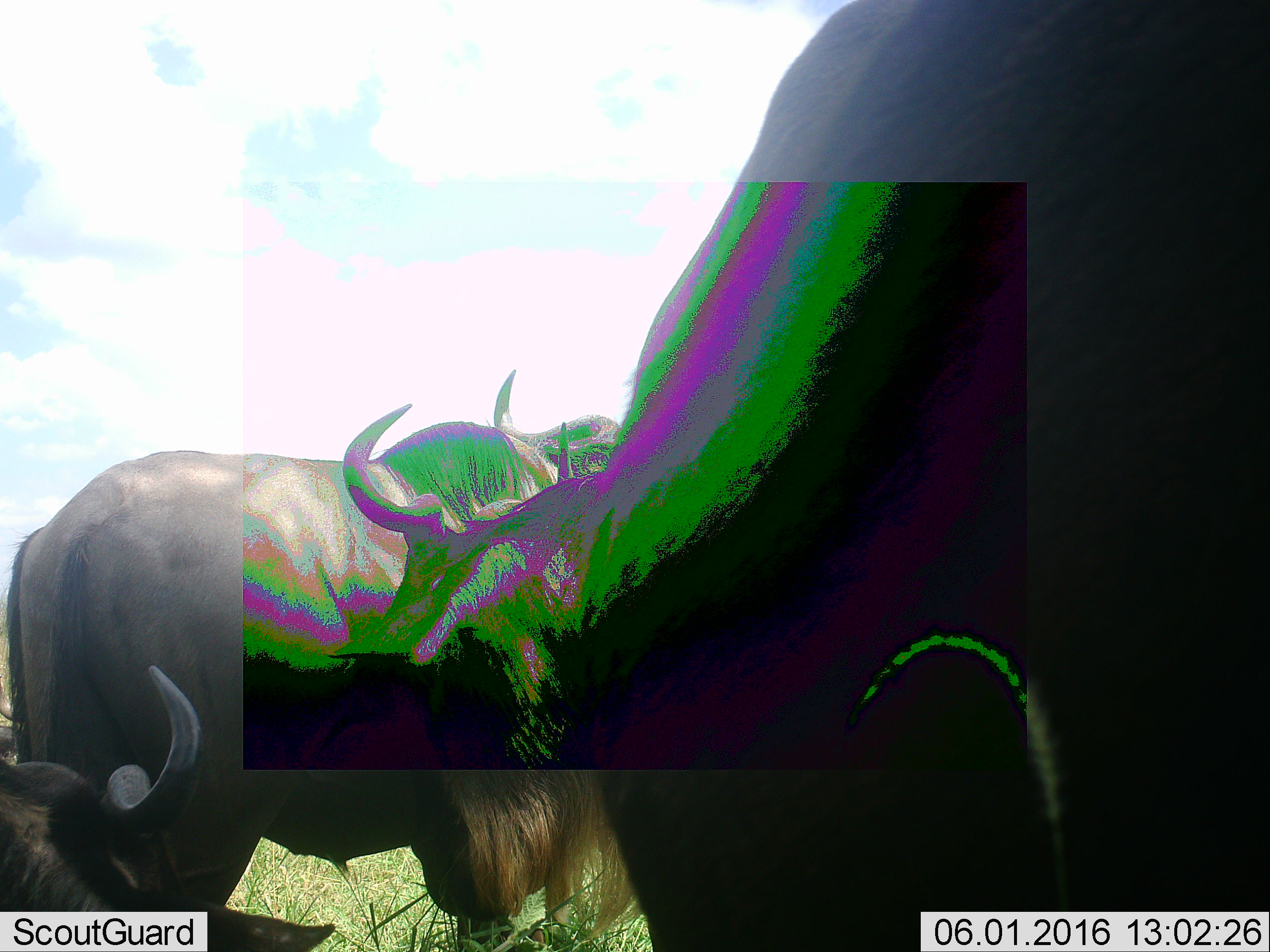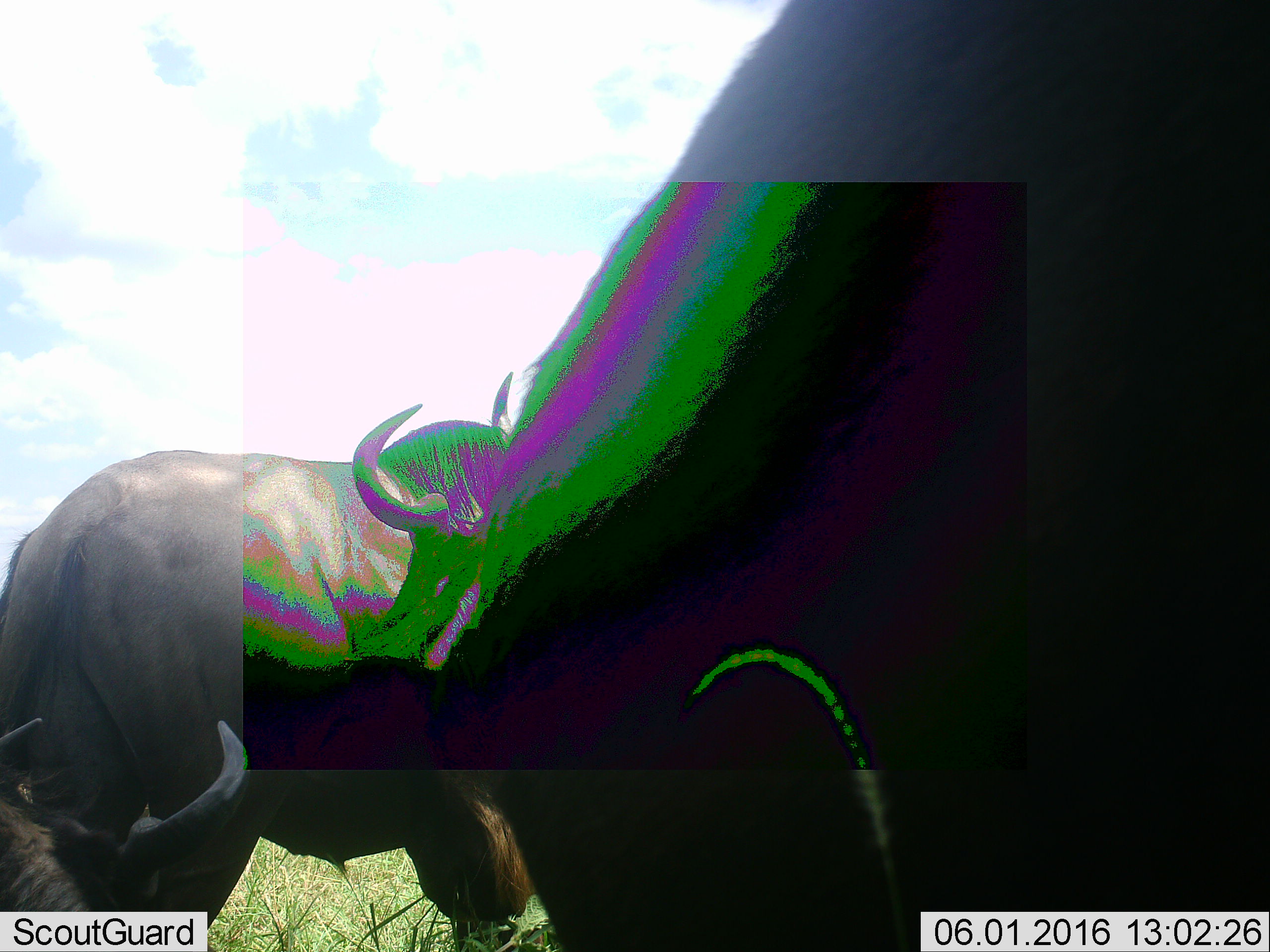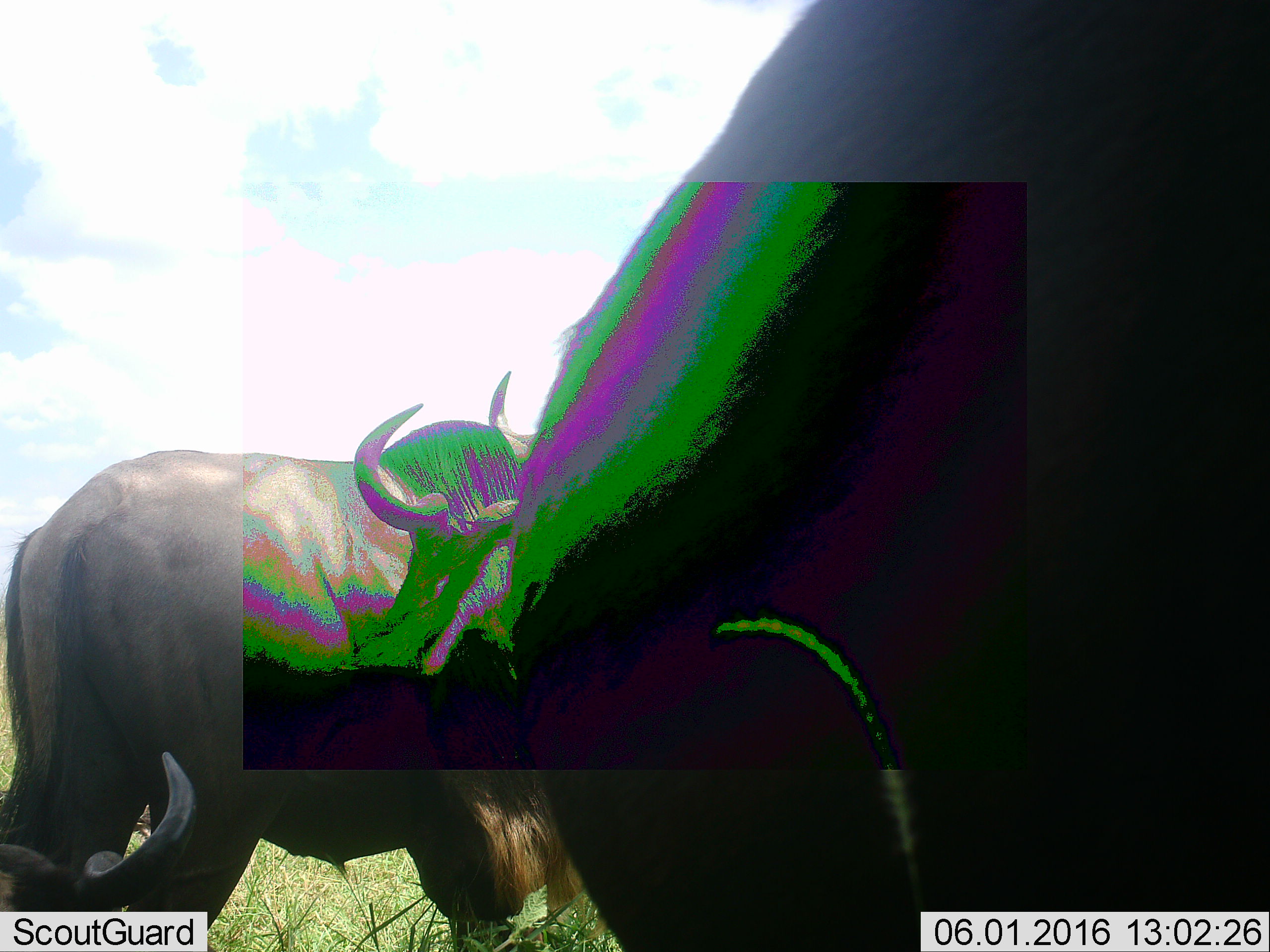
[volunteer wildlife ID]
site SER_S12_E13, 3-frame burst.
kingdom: Animalia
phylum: Chordata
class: Mammalia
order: Artiodactyla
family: Bovidae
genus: Connochaetes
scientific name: Connochaetes taurinus taurinus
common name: blue wildebeest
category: wildebeestblue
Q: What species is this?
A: Wildebeestblue (blue wildebeest) (Connochaetes taurinus taurinus).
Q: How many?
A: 3.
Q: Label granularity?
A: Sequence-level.